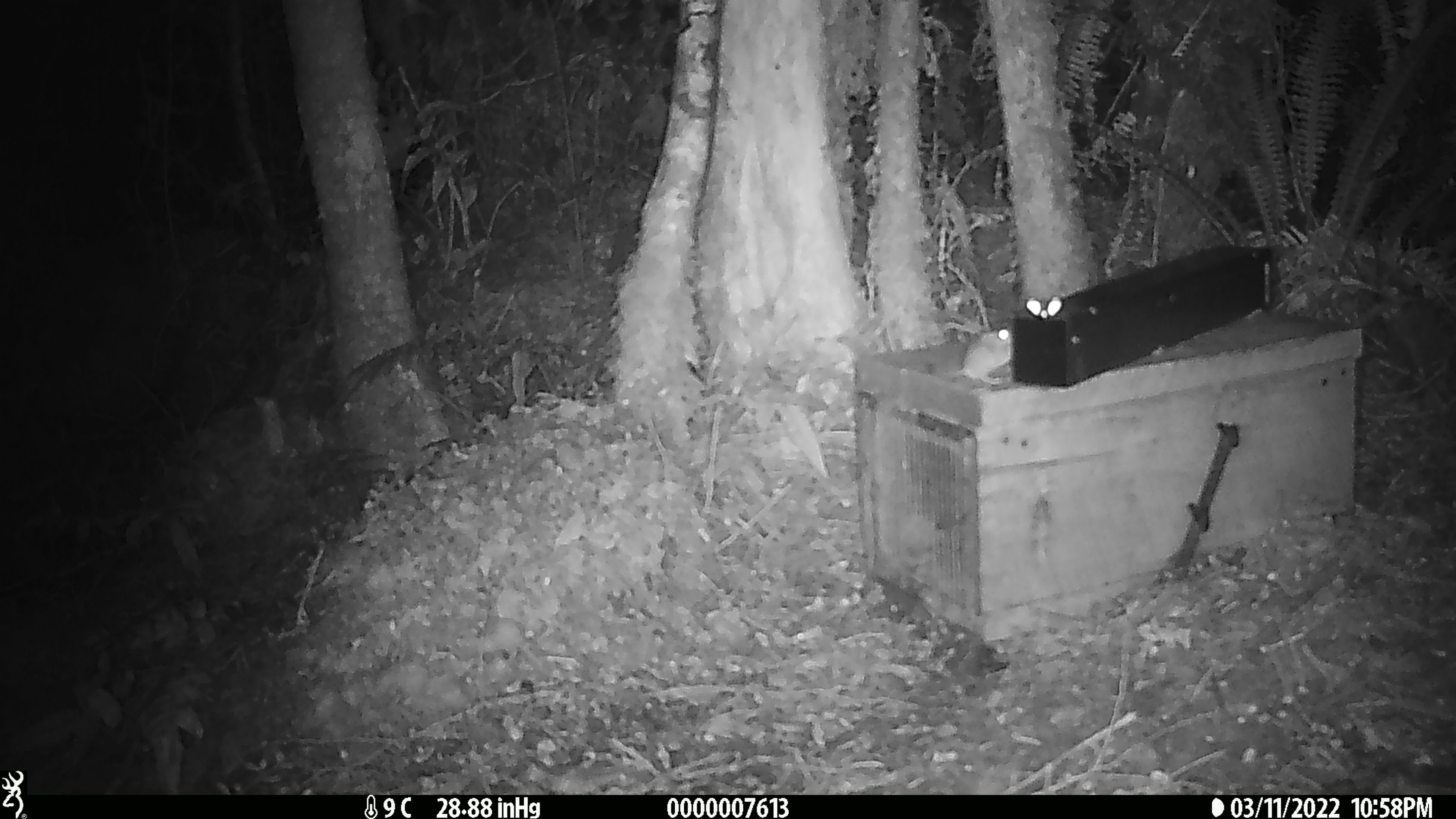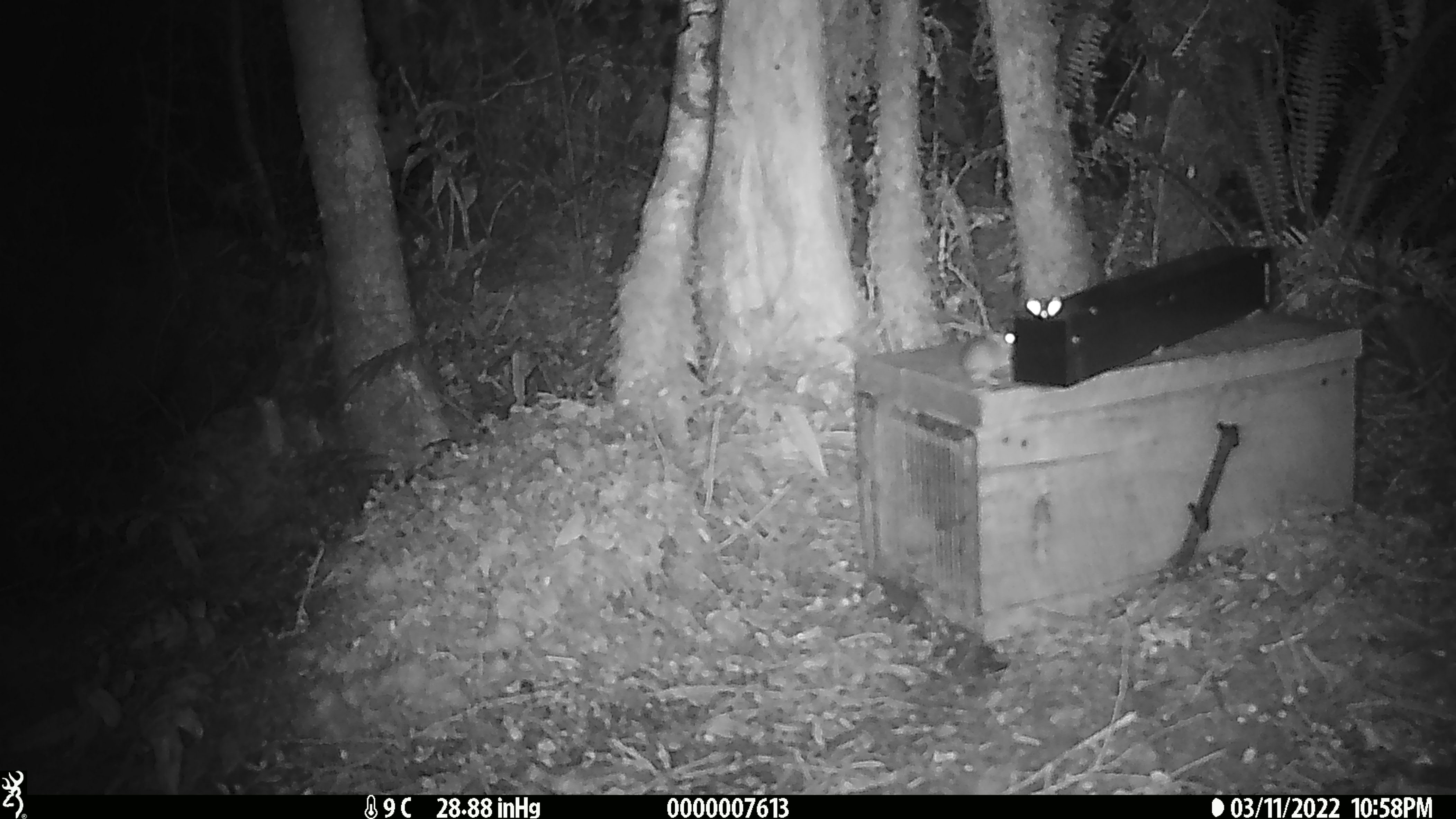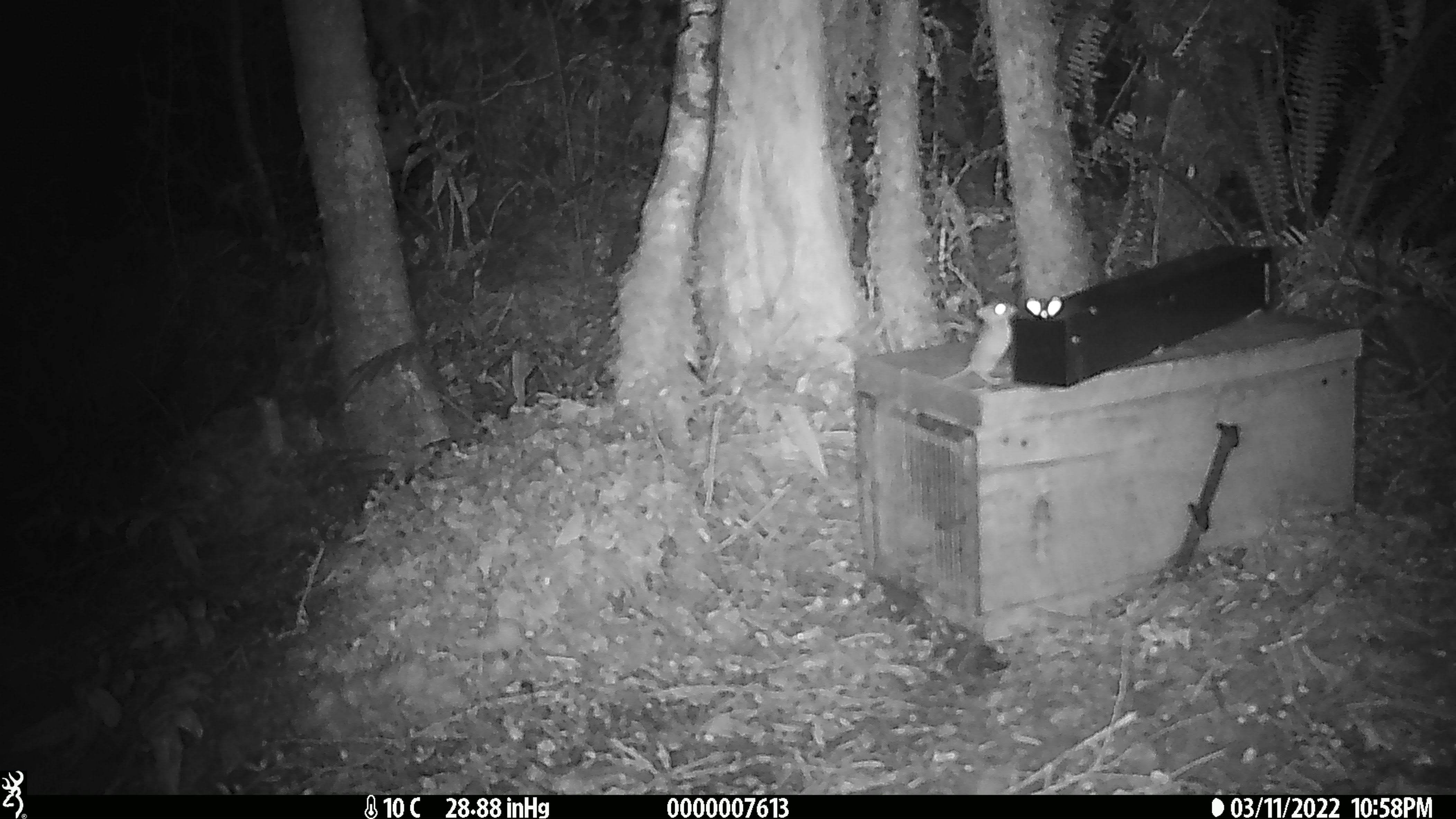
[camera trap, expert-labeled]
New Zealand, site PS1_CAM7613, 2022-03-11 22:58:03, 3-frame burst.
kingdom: Animalia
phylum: Chordata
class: Mammalia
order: Rodentia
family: Muridae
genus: Mus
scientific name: Mus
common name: mouse